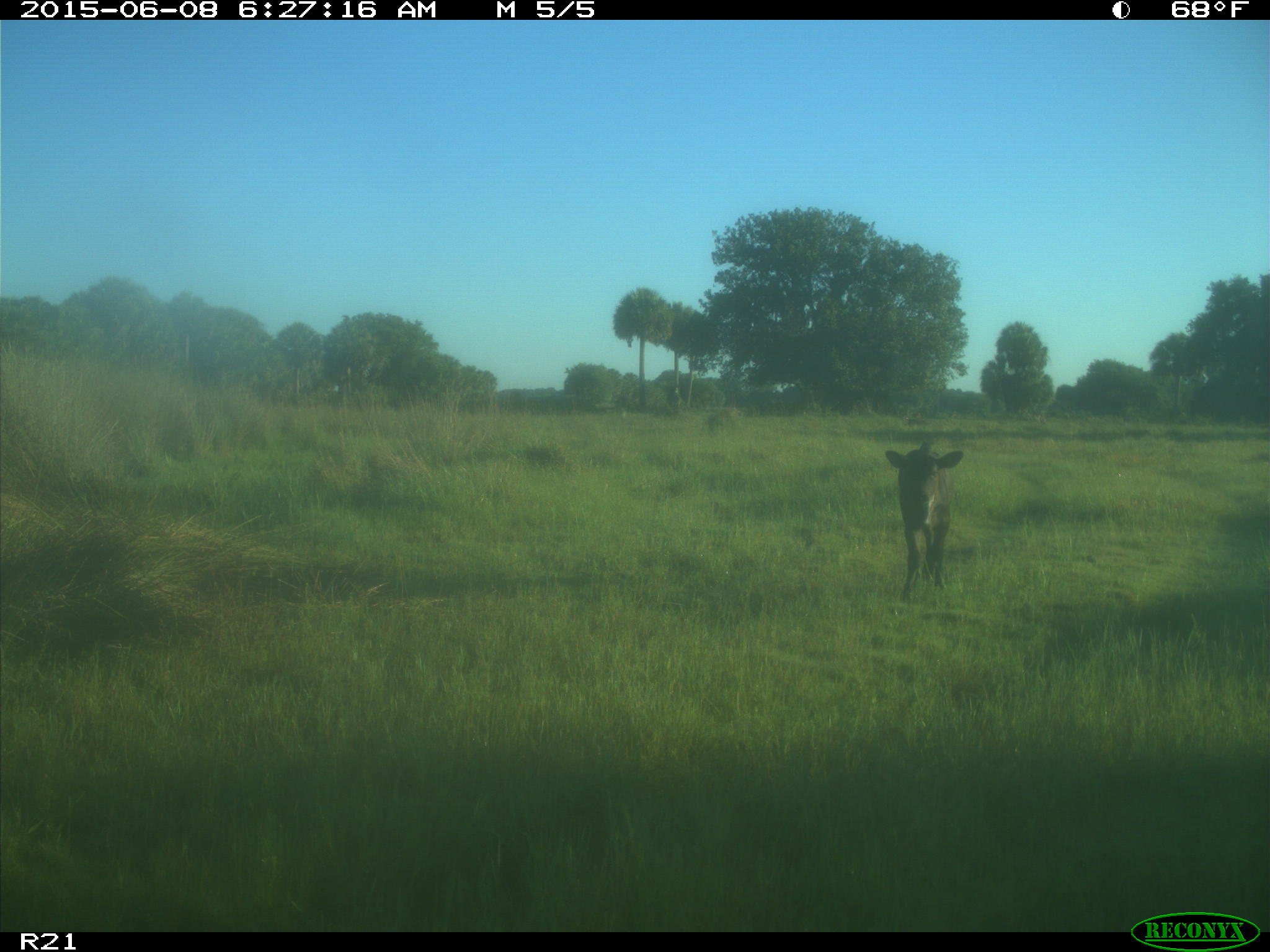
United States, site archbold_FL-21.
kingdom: Animalia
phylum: Chordata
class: Mammalia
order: Artiodactyla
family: Bovidae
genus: Bos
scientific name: Bos taurus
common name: domestic cow